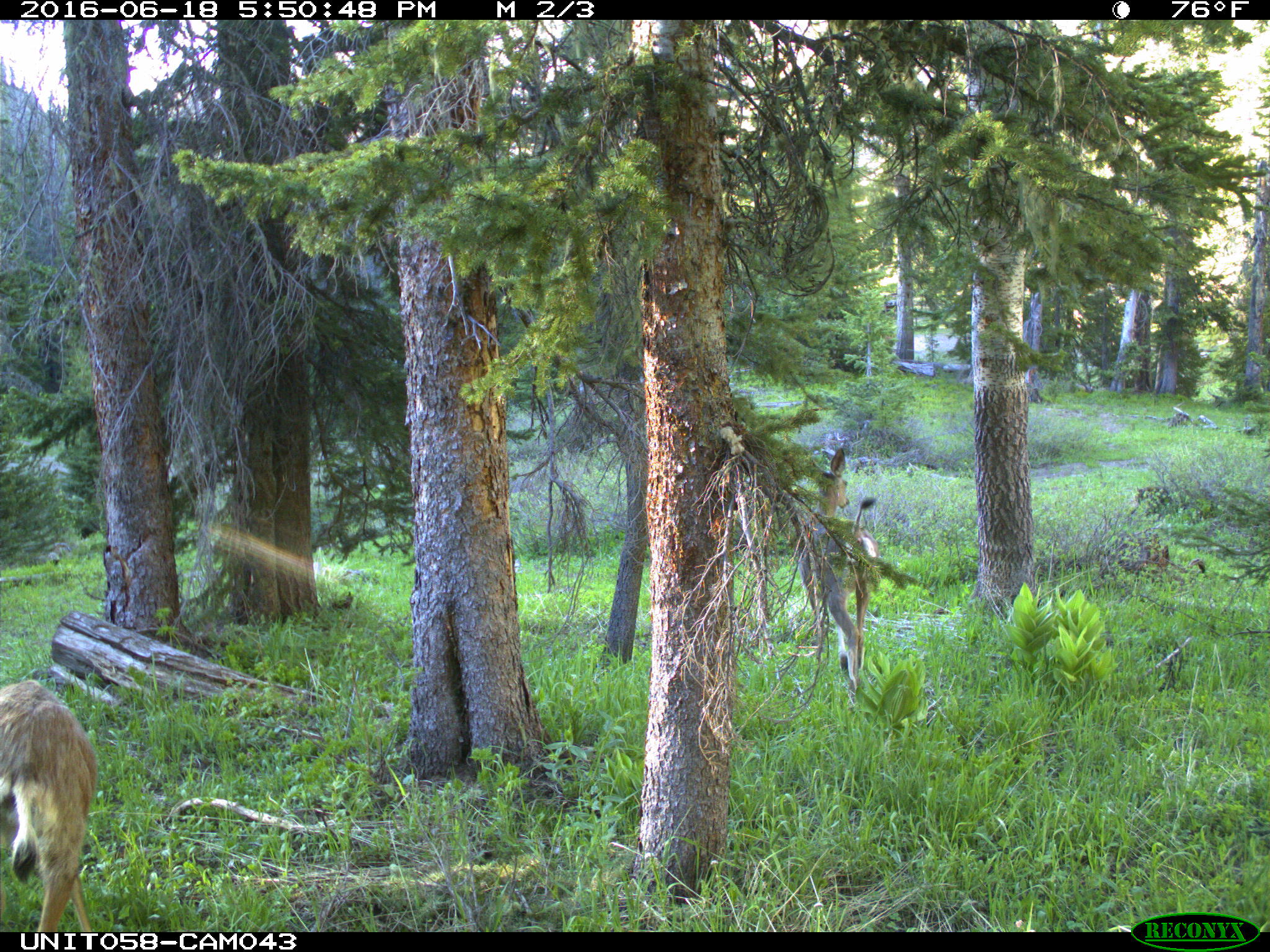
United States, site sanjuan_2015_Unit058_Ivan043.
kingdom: Animalia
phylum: Chordata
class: Mammalia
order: Artiodactyla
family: Cervidae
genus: Odocoileus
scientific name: Odocoileus hemionus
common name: mule deer